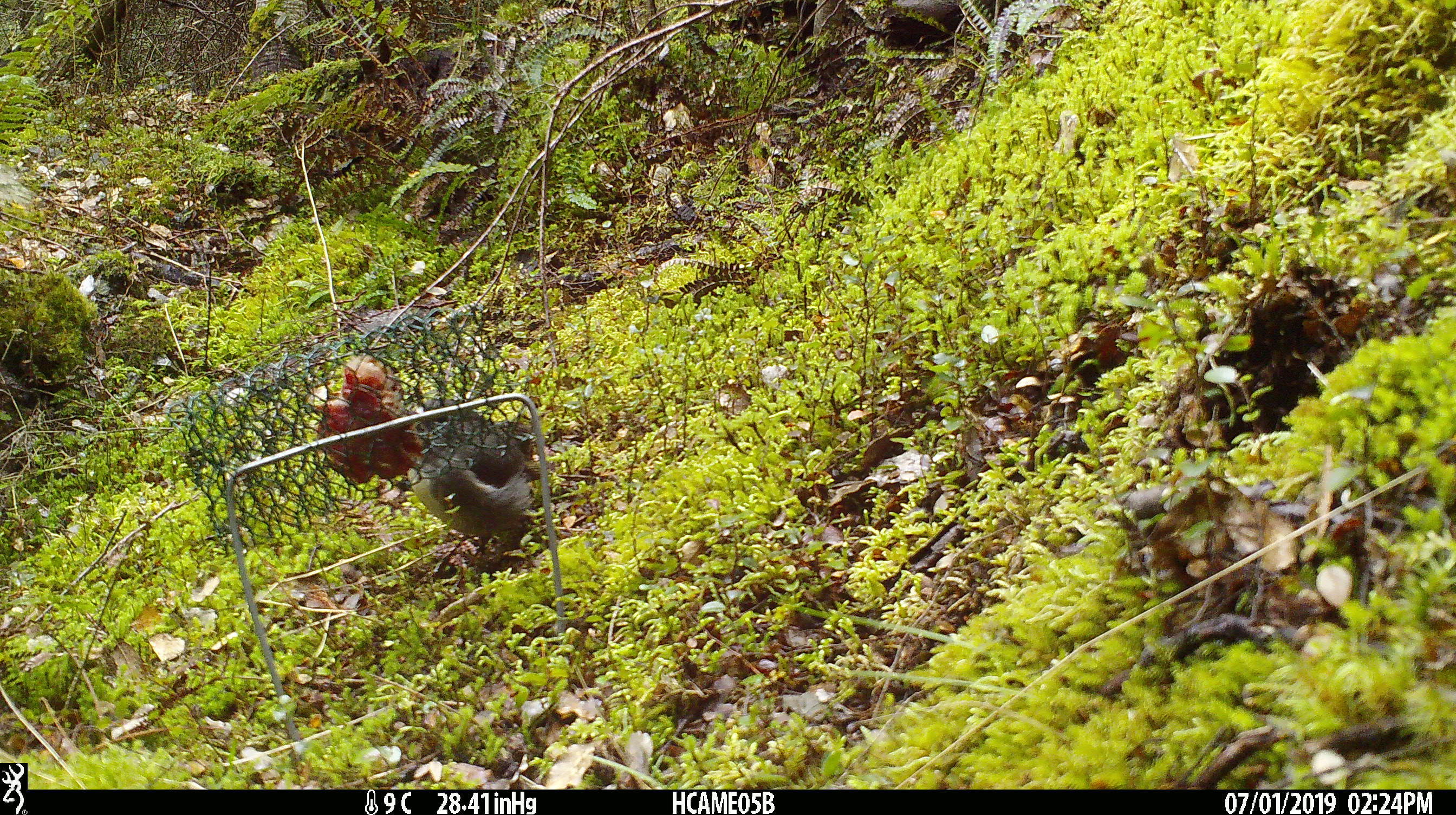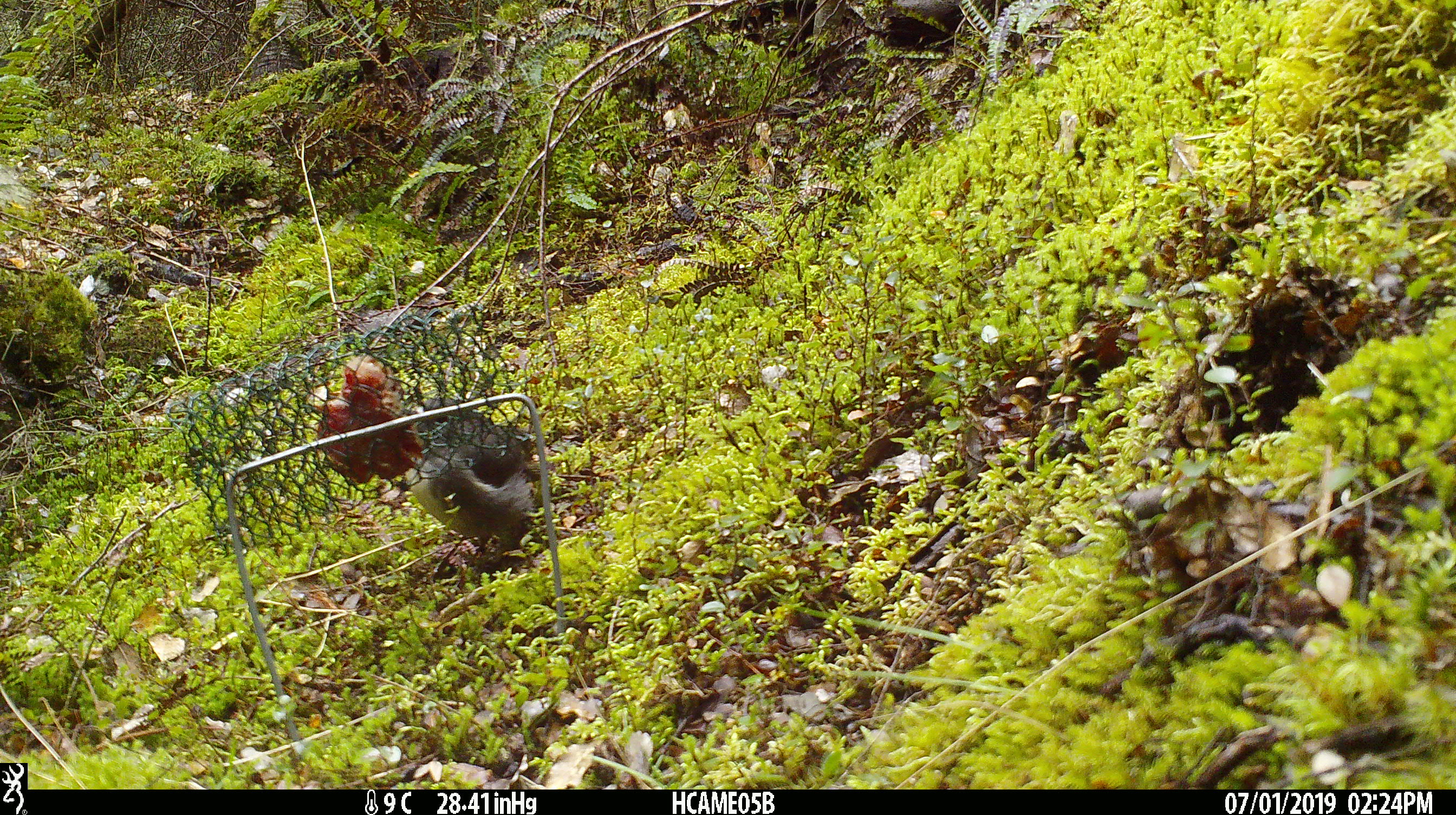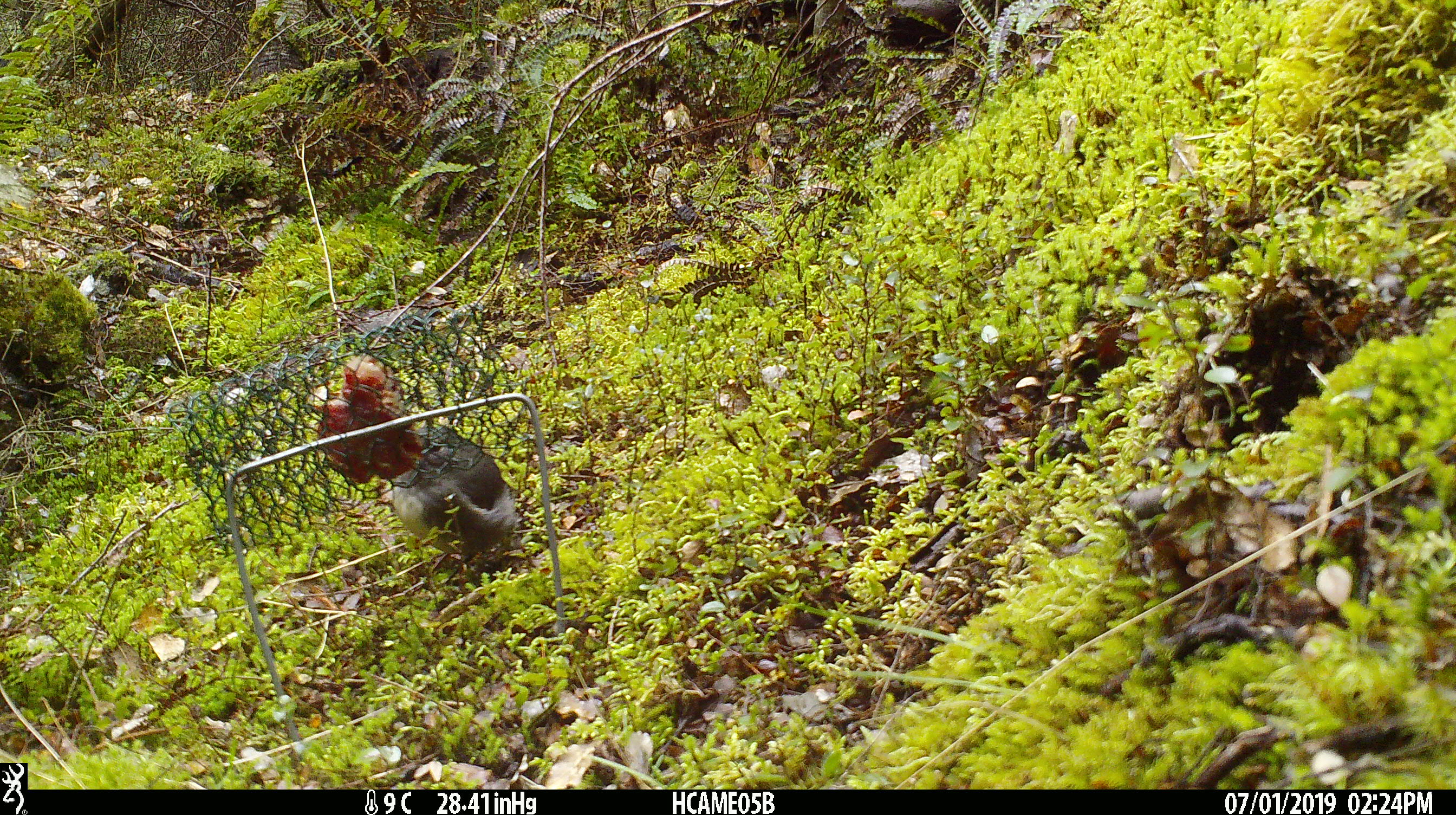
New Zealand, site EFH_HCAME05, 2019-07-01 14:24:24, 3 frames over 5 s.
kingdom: Animalia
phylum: Chordata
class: Aves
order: Passeriformes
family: Petroicidae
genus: Petroica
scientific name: Petroica australis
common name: new zealand robin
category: robin